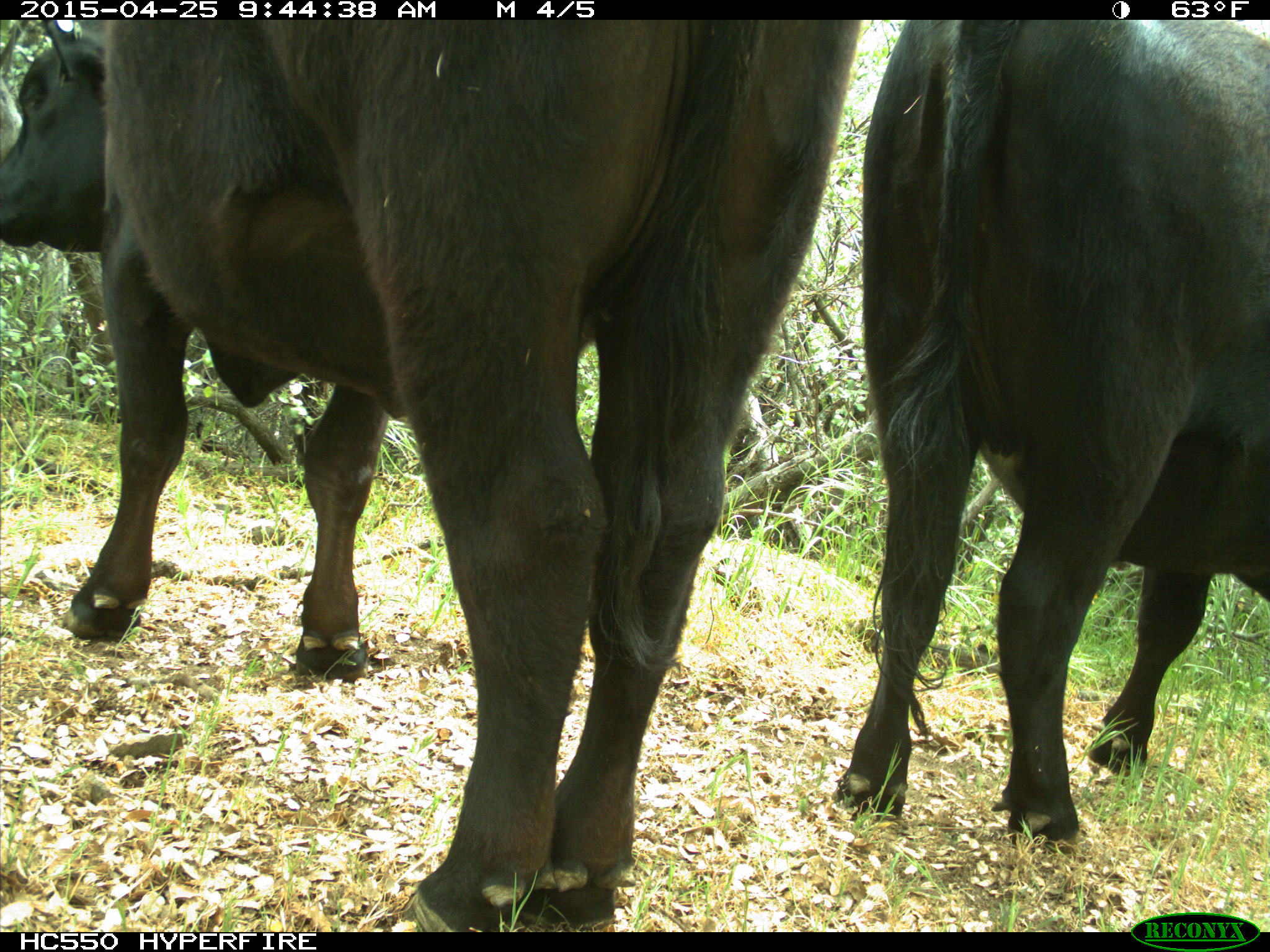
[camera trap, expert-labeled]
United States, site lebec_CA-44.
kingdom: Animalia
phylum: Chordata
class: Mammalia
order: Artiodactyla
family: Suidae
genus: Sus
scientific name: Sus scrofa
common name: wild boar